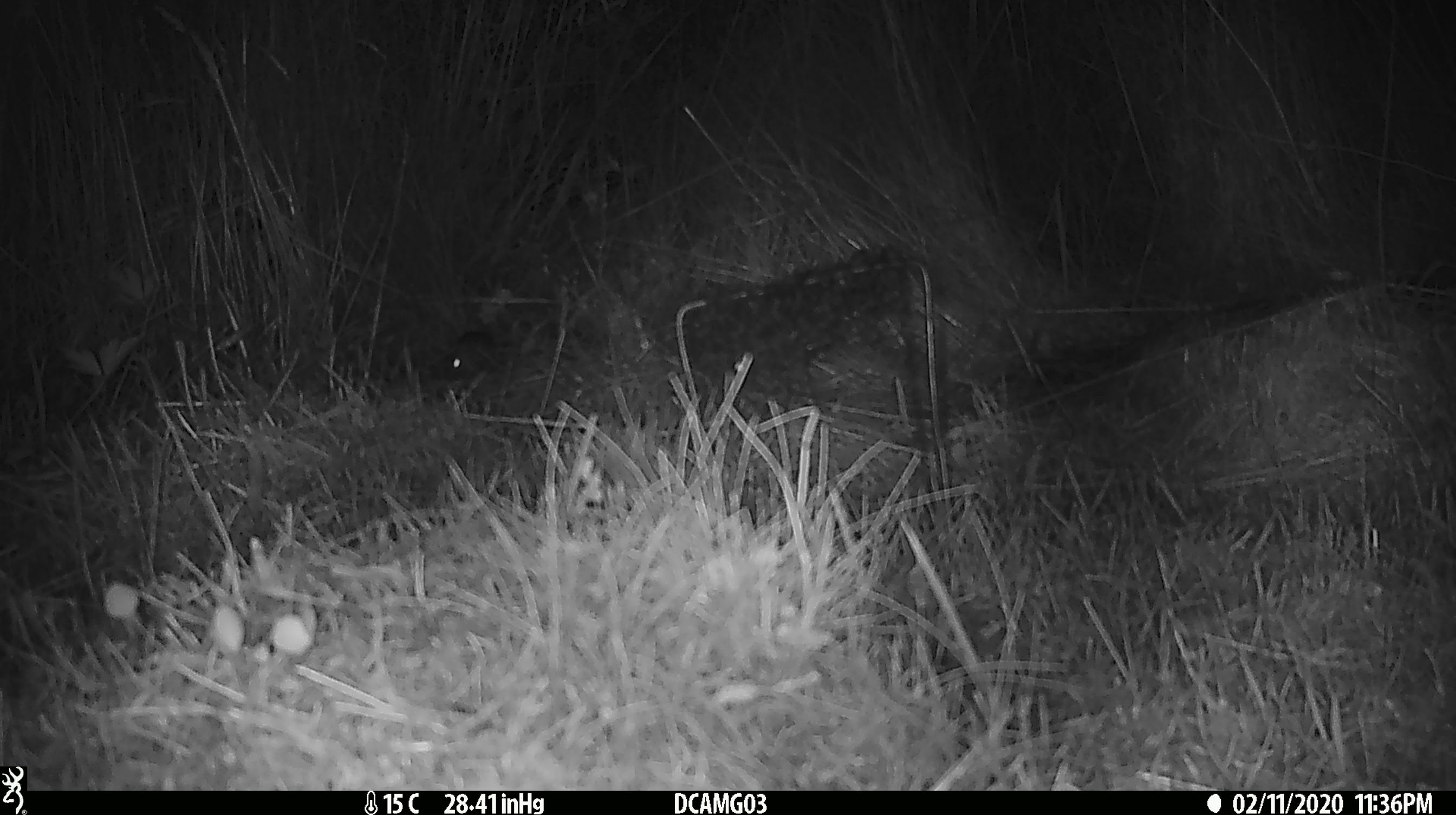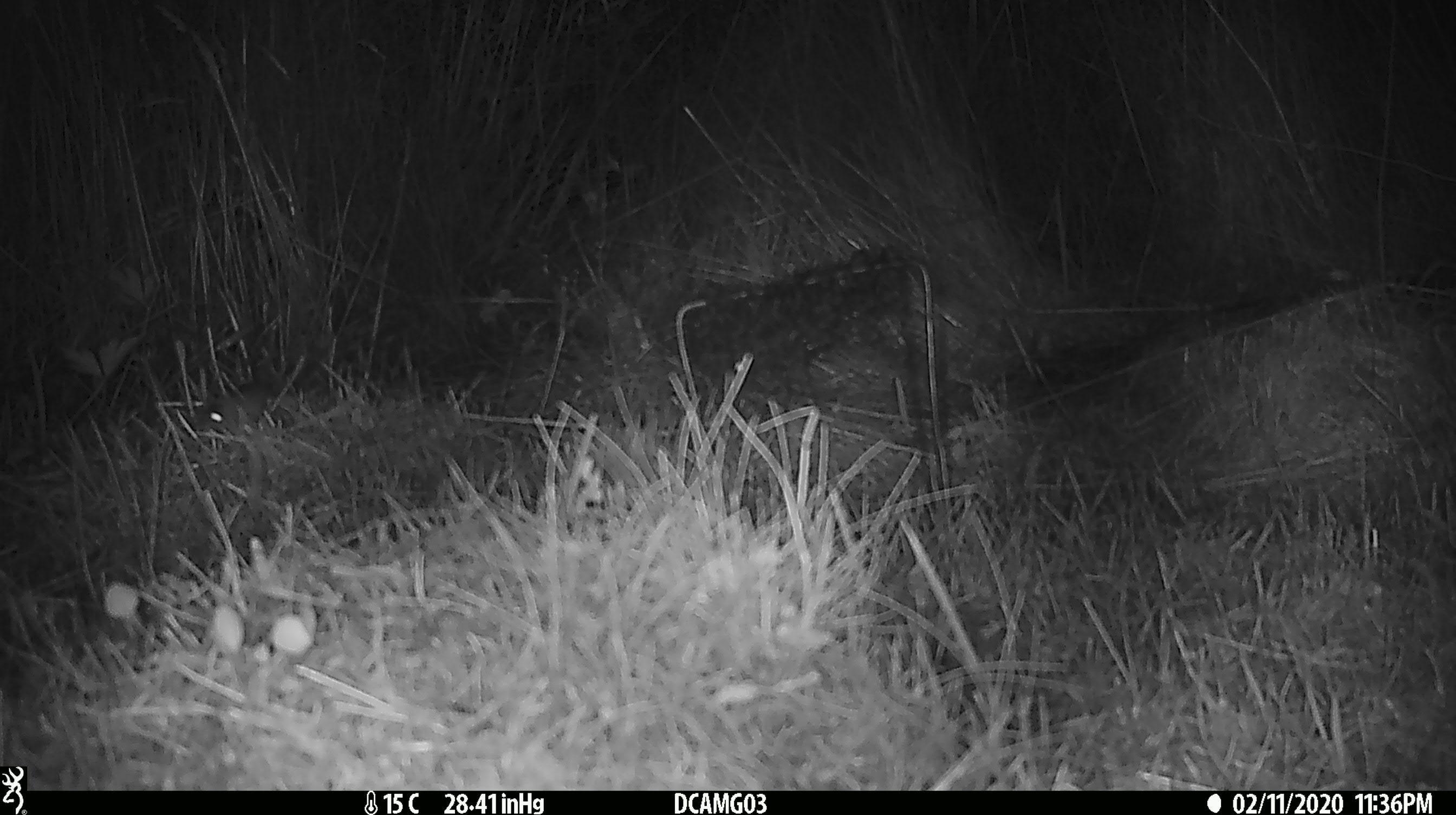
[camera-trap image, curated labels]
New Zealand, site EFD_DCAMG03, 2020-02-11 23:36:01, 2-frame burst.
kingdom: Animalia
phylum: Chordata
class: Mammalia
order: Rodentia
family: Muridae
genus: Mus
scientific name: Mus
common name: mouse